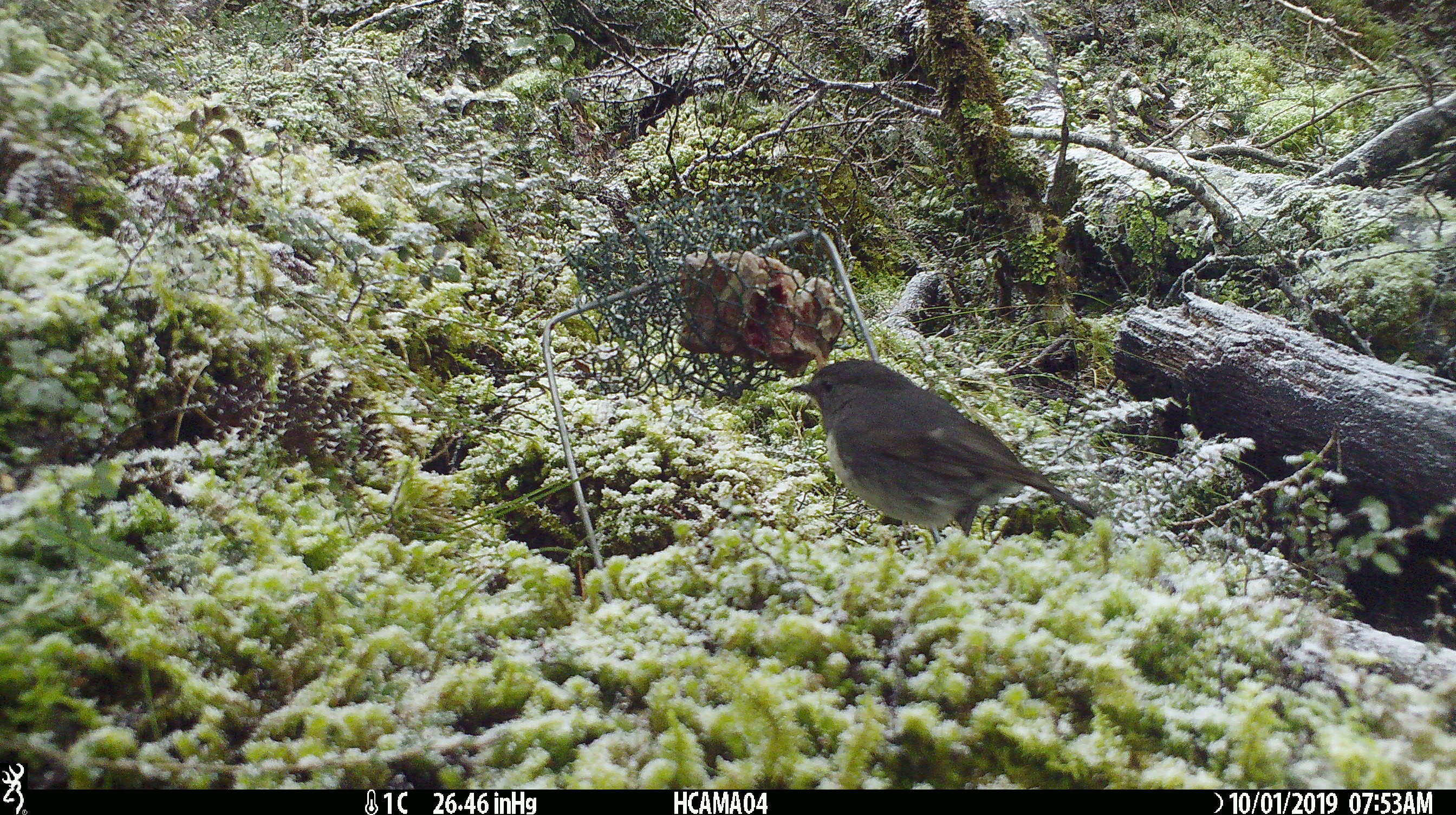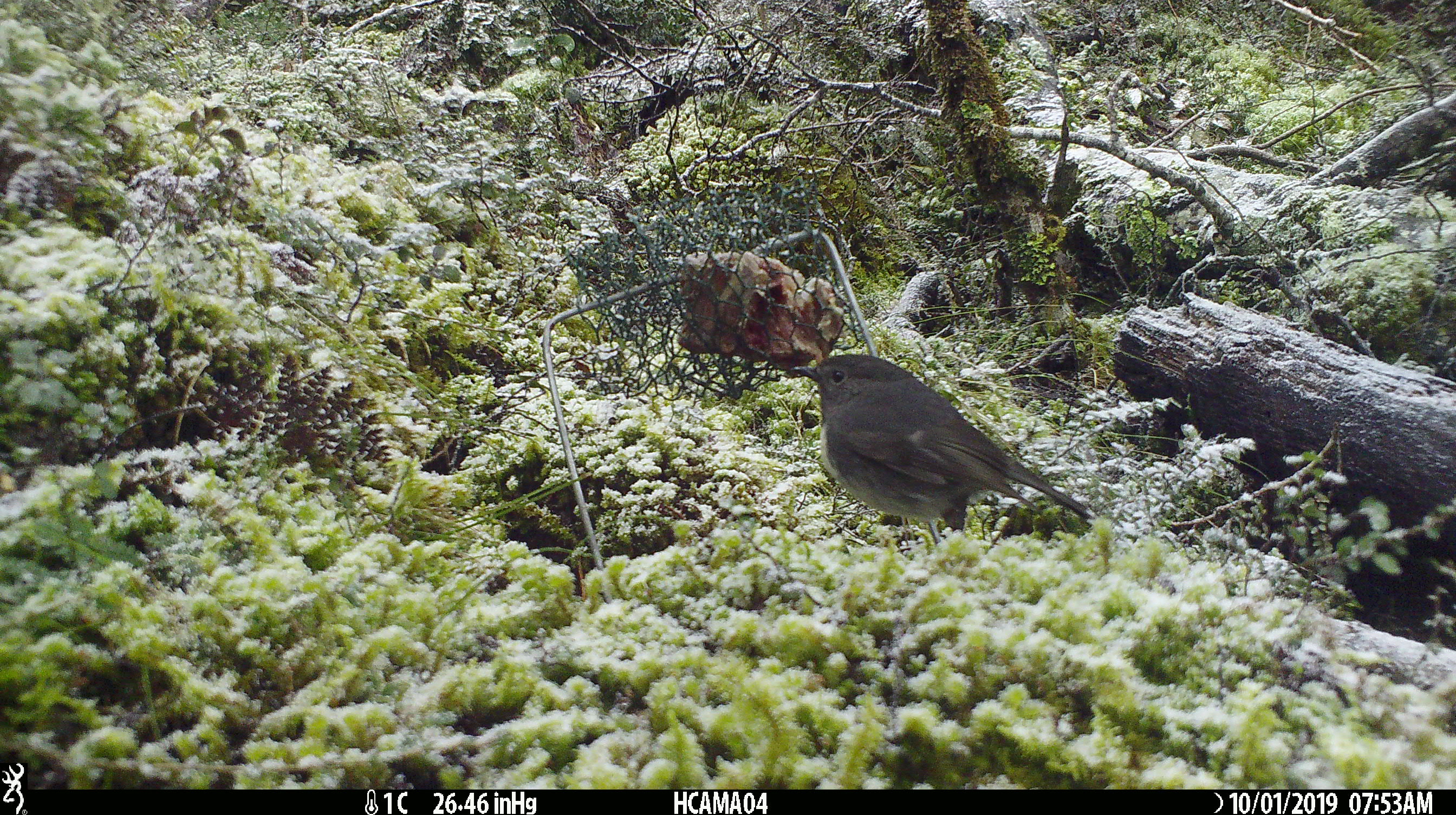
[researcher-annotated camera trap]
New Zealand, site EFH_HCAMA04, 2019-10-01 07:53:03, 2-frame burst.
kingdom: Animalia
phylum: Chordata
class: Aves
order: Passeriformes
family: Petroicidae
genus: Petroica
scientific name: Petroica australis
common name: new zealand robin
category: robin